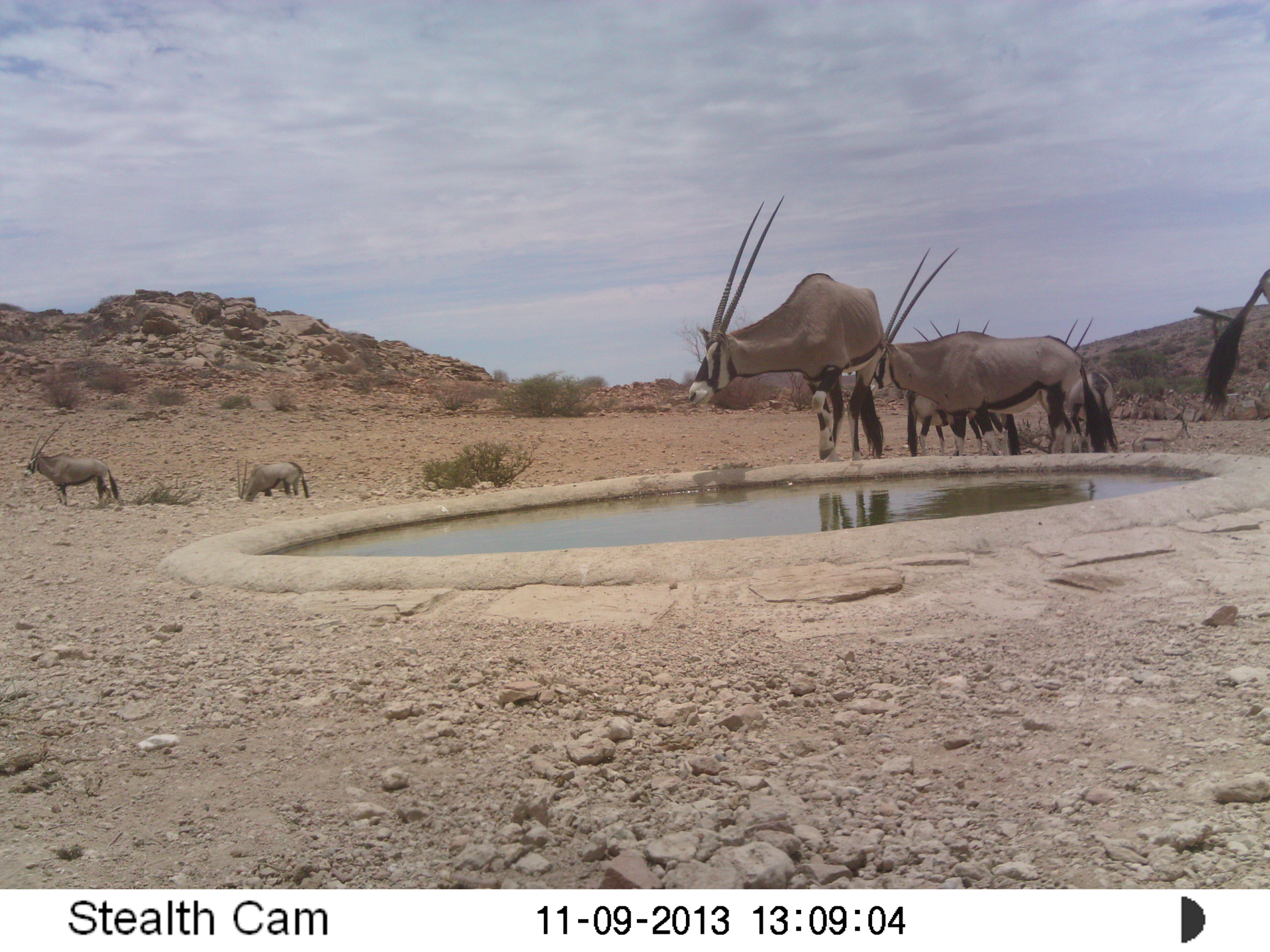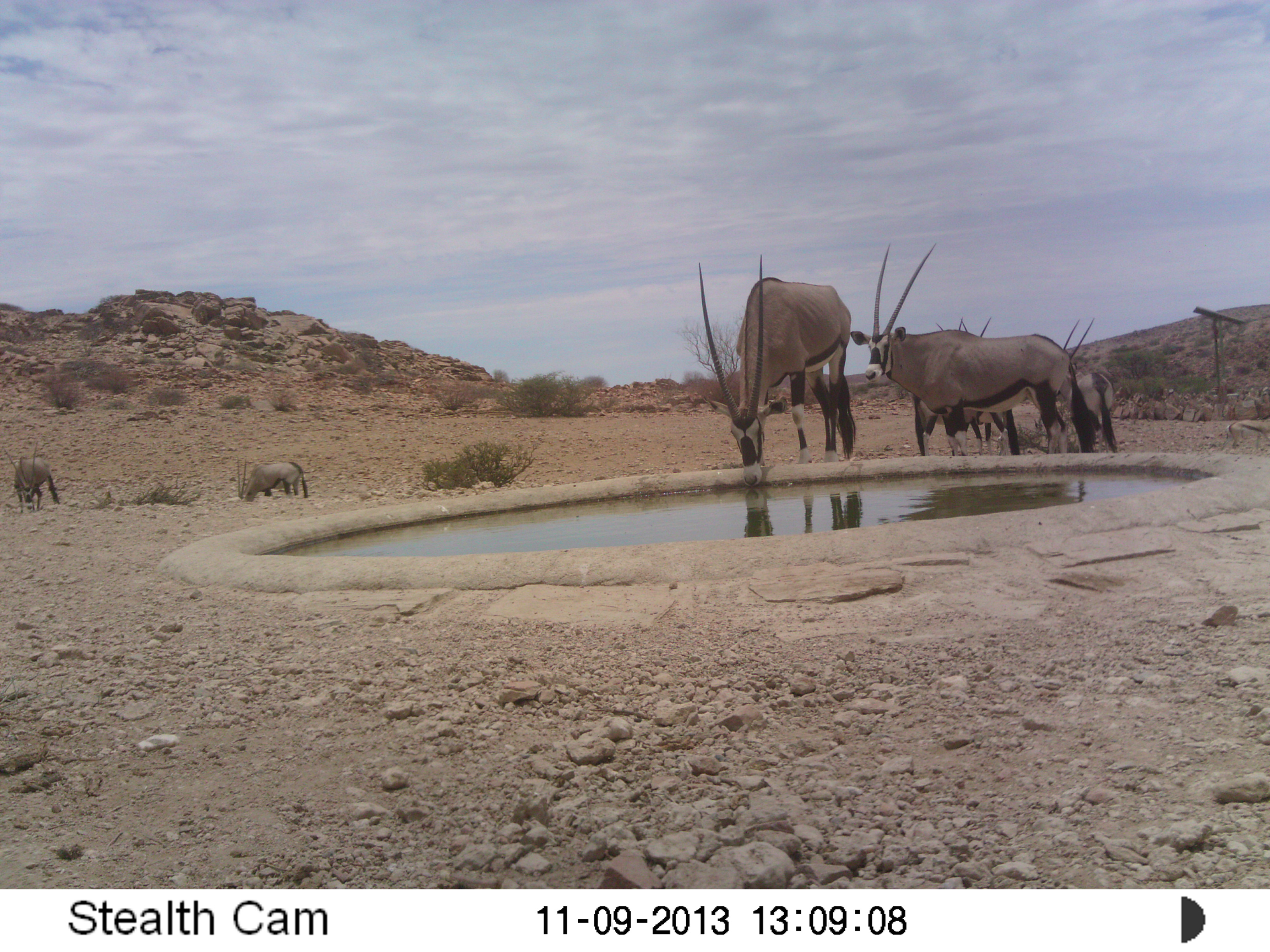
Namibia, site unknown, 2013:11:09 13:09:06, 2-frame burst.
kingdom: Animalia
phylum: Chordata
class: Mammalia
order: Artiodactyla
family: Bovidae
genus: Oryx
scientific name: Oryx gazella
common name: gemsbok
Oryx gazella (gemsbok).